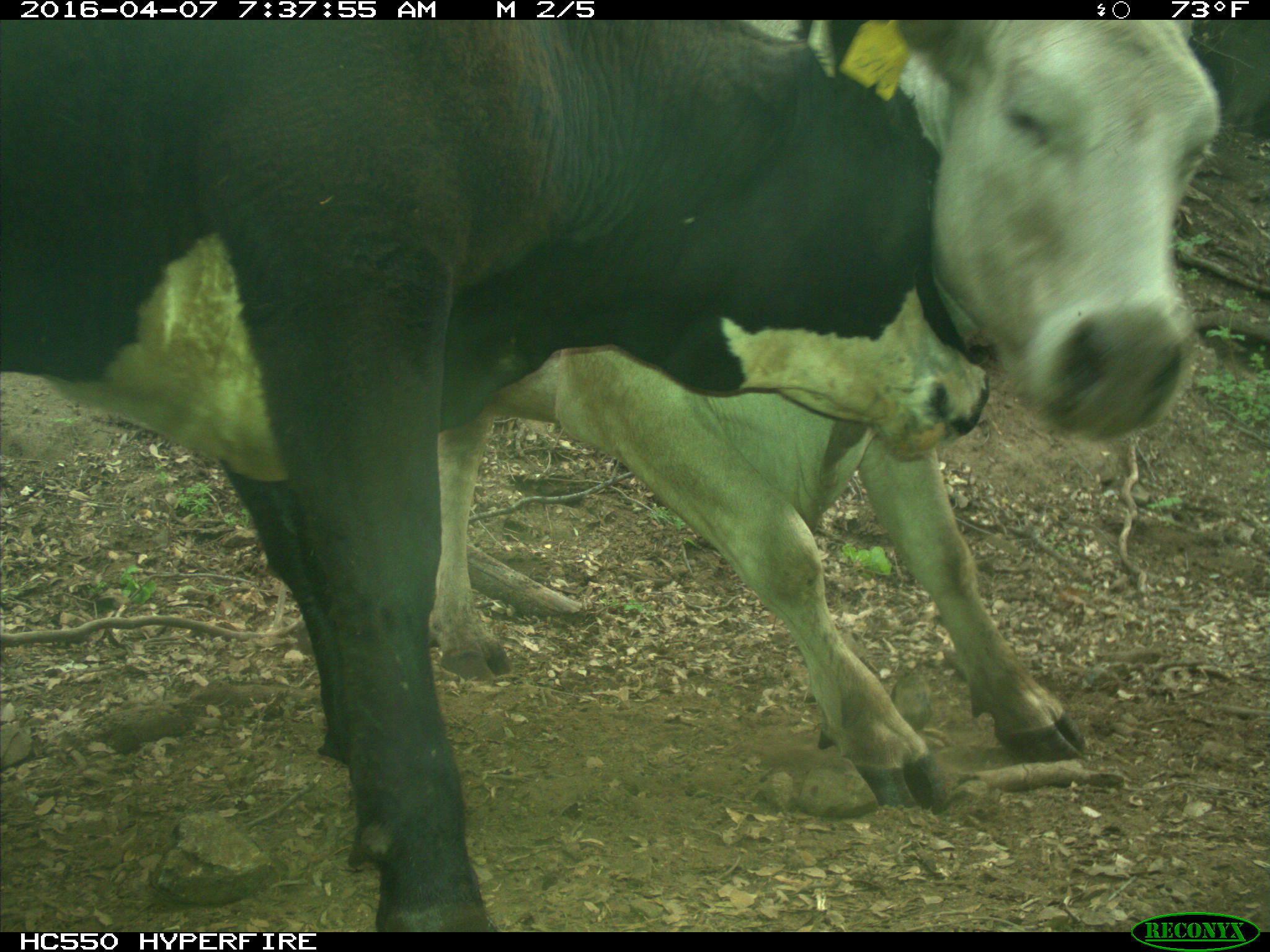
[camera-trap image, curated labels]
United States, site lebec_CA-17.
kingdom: Animalia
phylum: Chordata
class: Mammalia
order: Artiodactyla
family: Bovidae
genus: Bos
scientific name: Bos taurus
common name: domestic cow